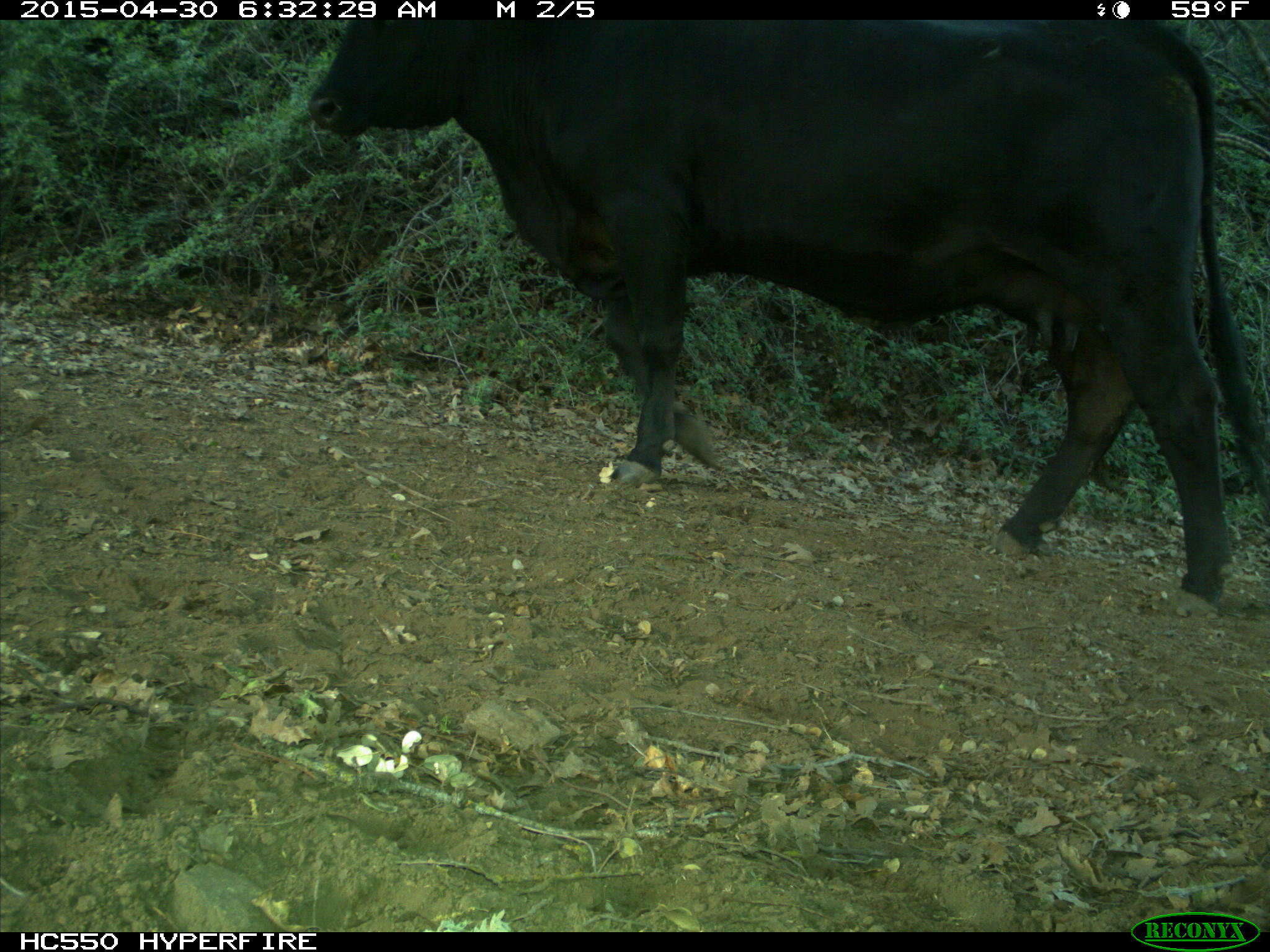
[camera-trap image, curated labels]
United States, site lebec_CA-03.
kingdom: Animalia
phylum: Chordata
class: Mammalia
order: Artiodactyla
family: Bovidae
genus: Bos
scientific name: Bos taurus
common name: domestic cow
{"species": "Bos taurus (domestic cow)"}